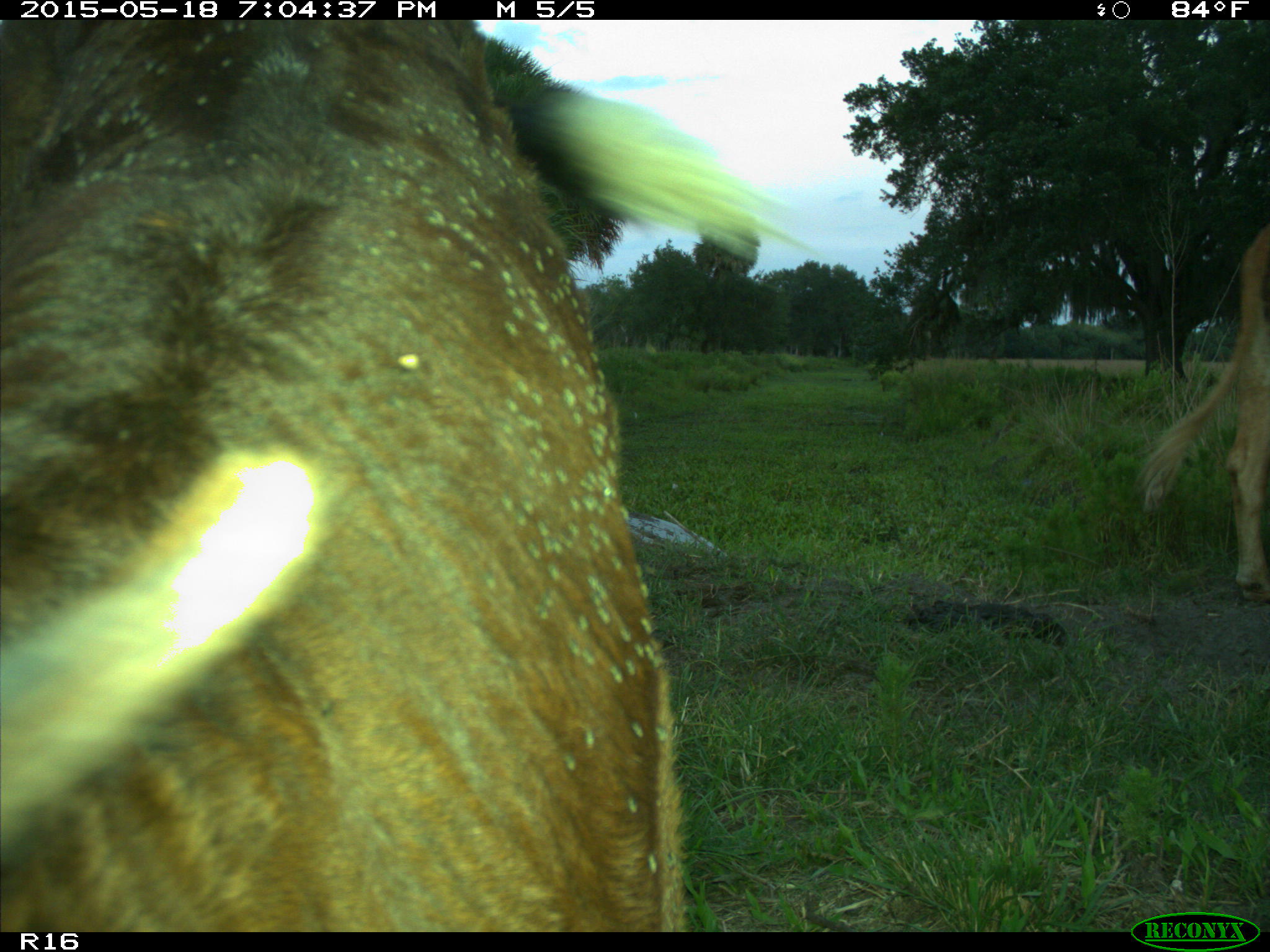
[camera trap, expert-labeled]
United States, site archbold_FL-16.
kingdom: Animalia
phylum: Chordata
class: Mammalia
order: Artiodactyla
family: Bovidae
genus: Bos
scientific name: Bos taurus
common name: domestic cow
Bos taurus (domestic cow).